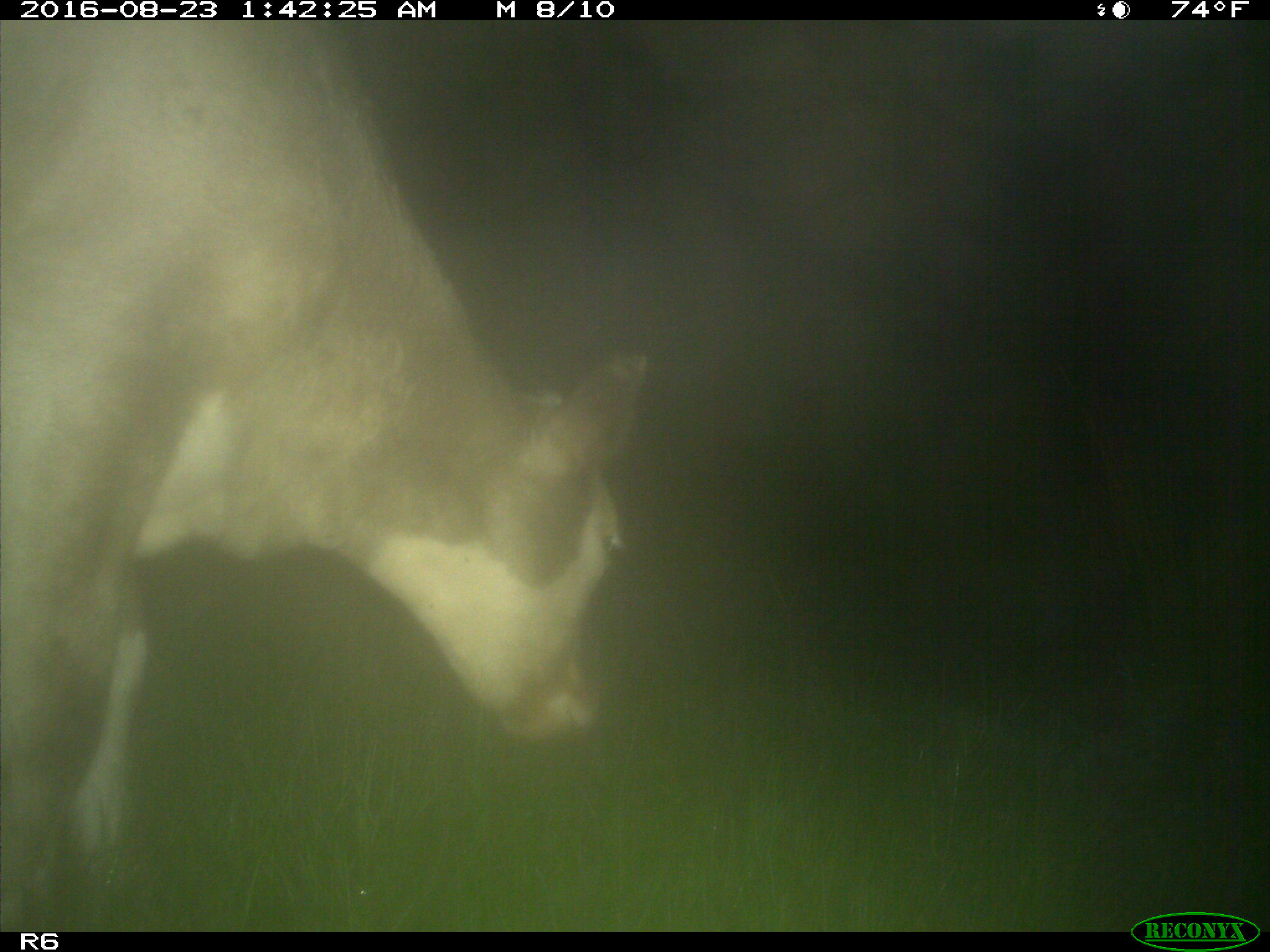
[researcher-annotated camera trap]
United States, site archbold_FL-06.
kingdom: Animalia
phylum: Chordata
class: Mammalia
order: Artiodactyla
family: Bovidae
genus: Bos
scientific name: Bos taurus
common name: domestic cow